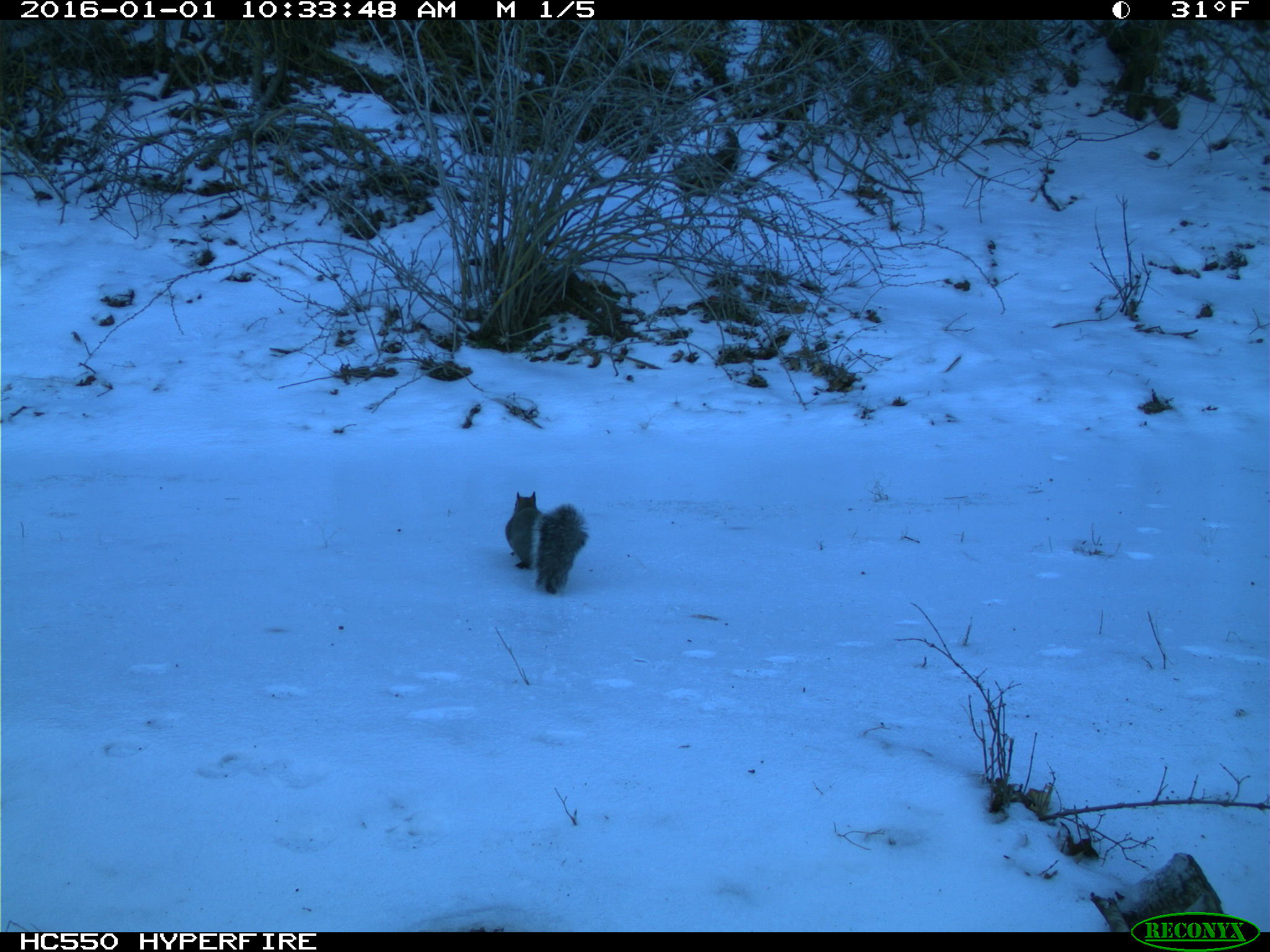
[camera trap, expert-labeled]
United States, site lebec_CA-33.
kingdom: Animalia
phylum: Chordata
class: Mammalia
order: Rodentia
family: Sciuridae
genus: Sciurus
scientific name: Sciurus carolinensis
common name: eastern gray squirrel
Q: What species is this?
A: Sciurus carolinensis (eastern gray squirrel).